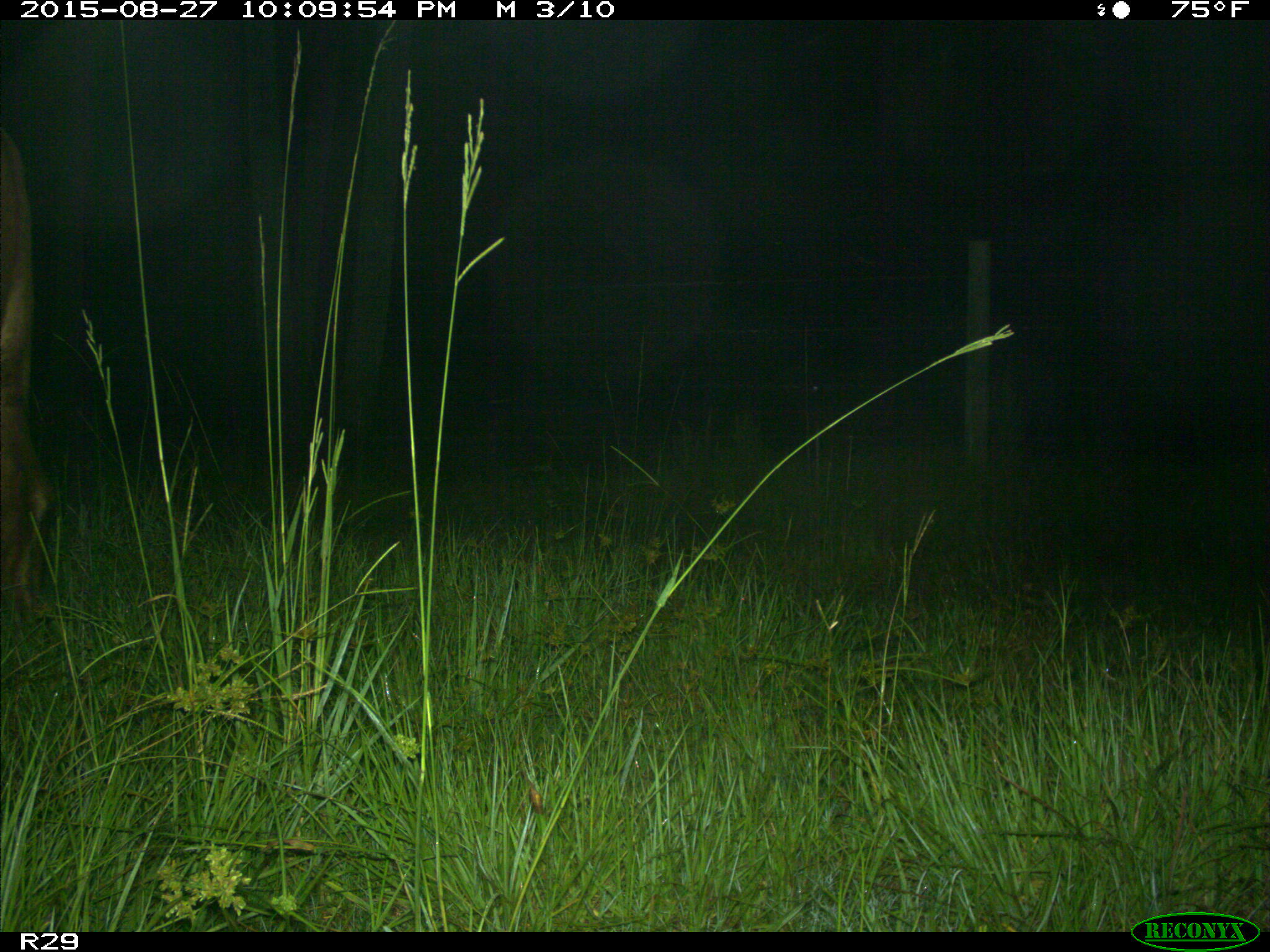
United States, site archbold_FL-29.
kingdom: Animalia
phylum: Chordata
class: Mammalia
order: Artiodactyla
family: Bovidae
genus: Bos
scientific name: Bos taurus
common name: domestic cow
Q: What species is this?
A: Bos taurus (domestic cow).